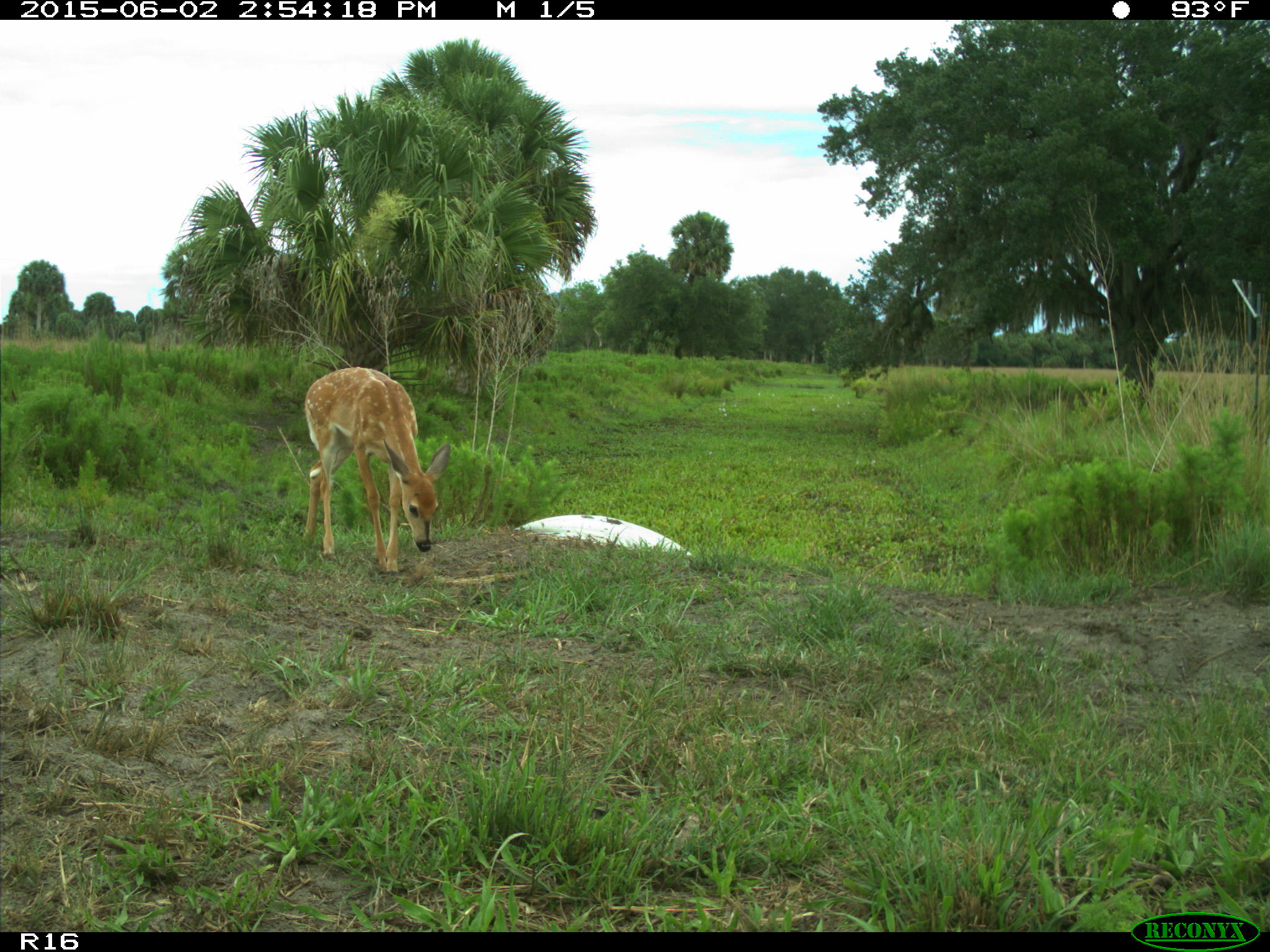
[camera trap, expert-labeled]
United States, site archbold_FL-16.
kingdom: Animalia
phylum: Chordata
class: Mammalia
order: Artiodactyla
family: Cervidae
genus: Odocoileus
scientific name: Odocoileus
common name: deer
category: unidentified deer